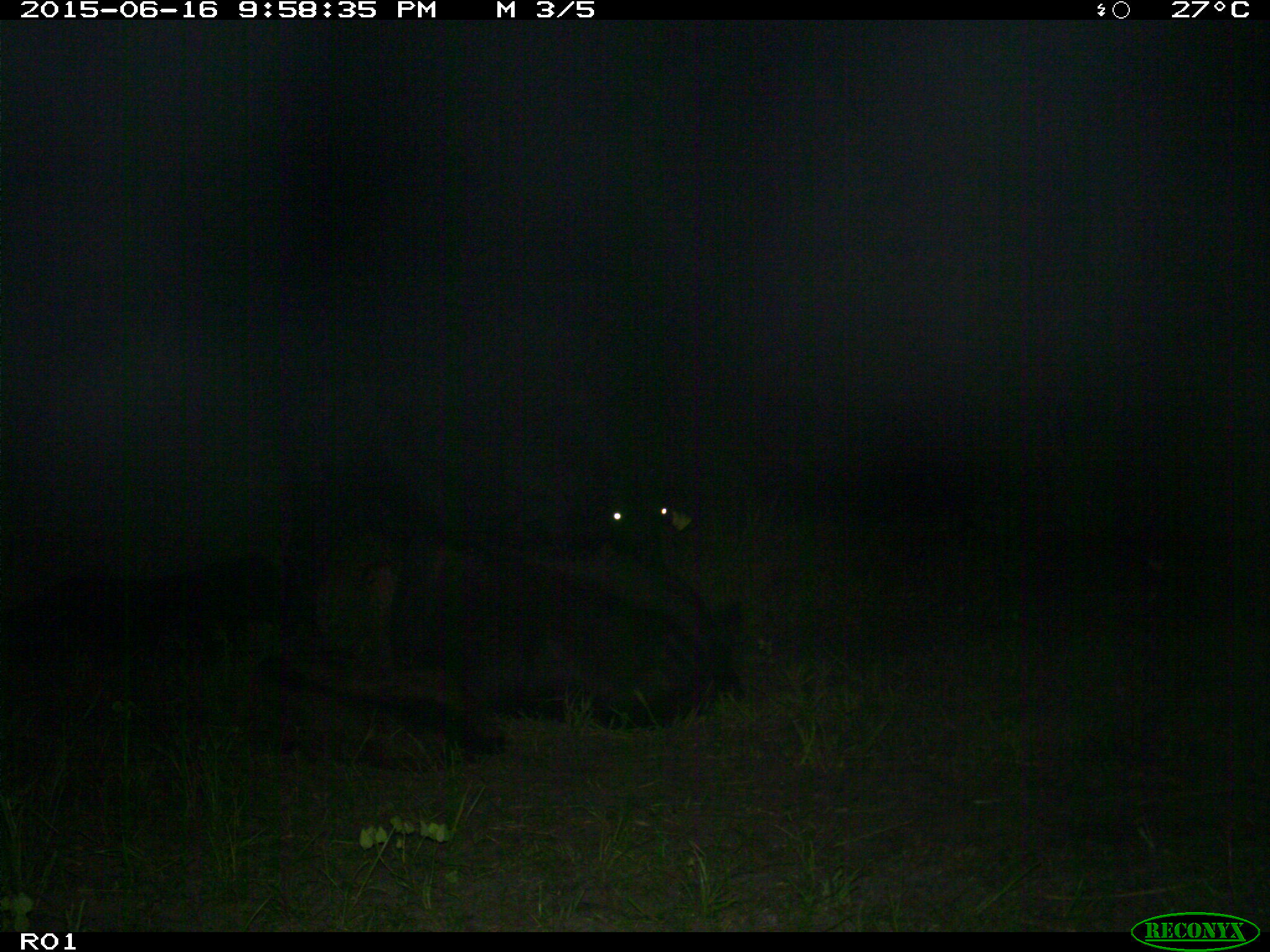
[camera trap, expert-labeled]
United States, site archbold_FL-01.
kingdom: Animalia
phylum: Chordata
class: Mammalia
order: Artiodactyla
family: Bovidae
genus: Bos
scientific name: Bos taurus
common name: domestic cow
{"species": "Bos taurus (domestic cow)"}